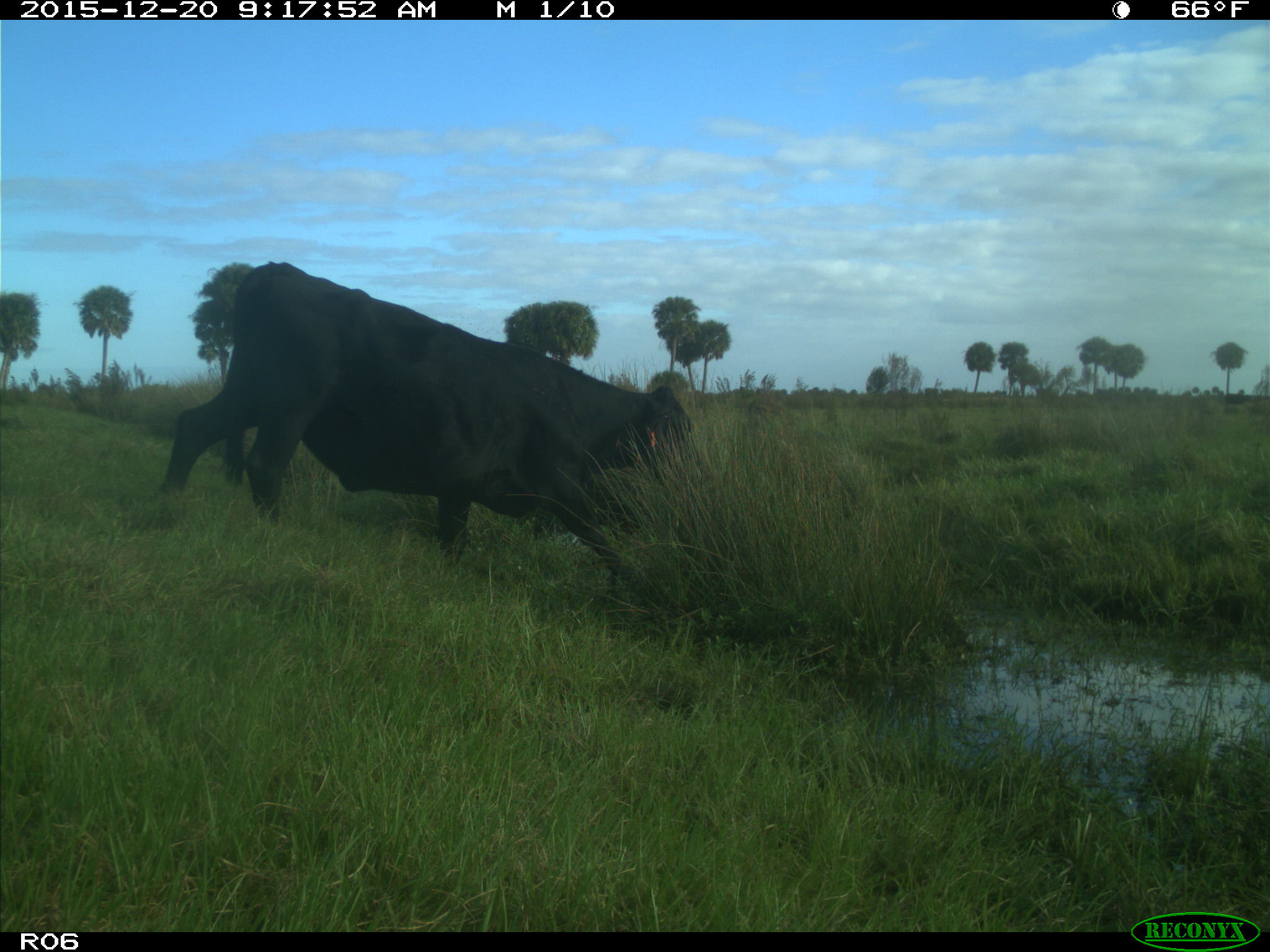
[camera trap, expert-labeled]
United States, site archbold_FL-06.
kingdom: Animalia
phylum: Chordata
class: Mammalia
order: Artiodactyla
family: Bovidae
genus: Bos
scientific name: Bos taurus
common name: domestic cow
Bos taurus (domestic cow).